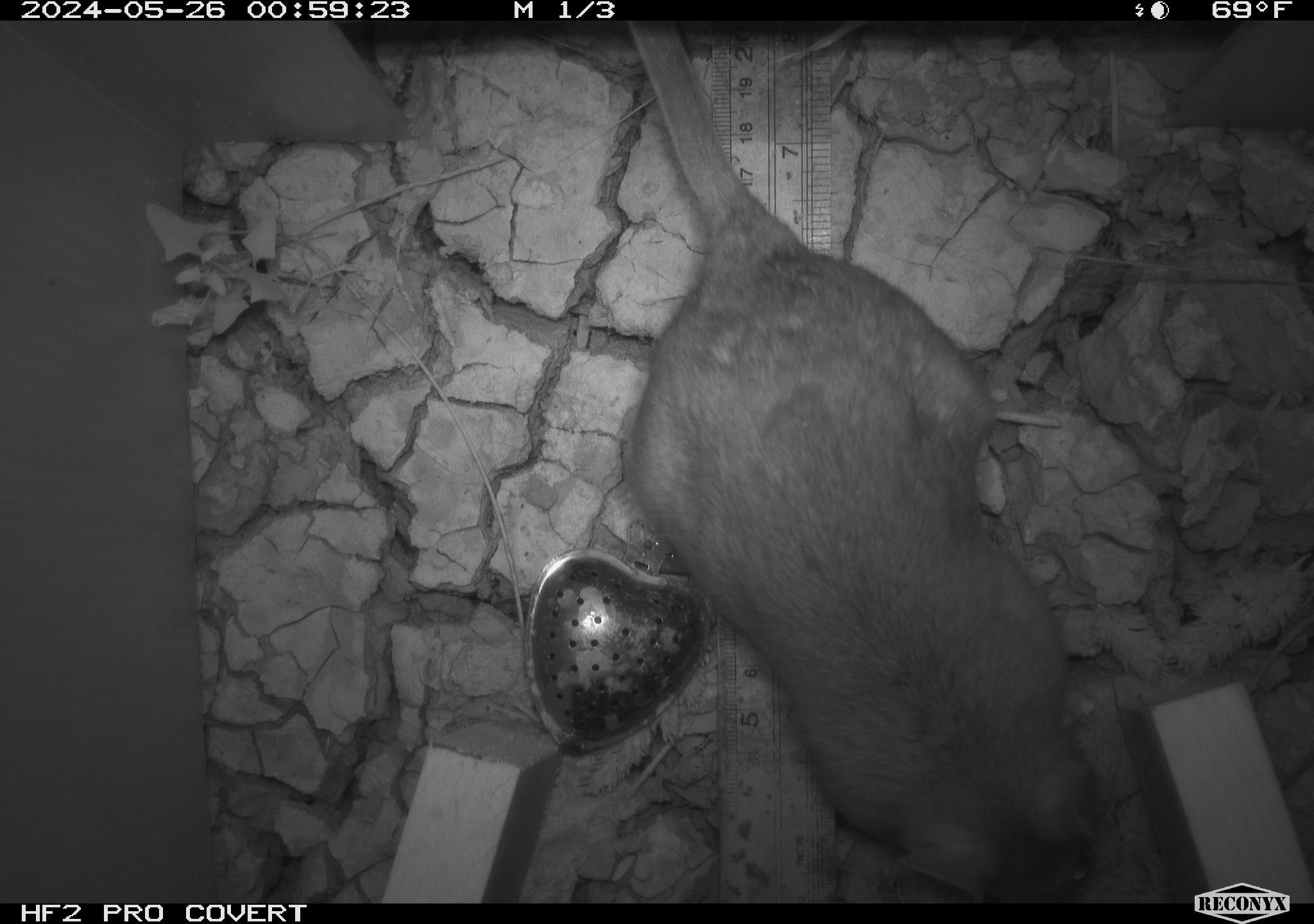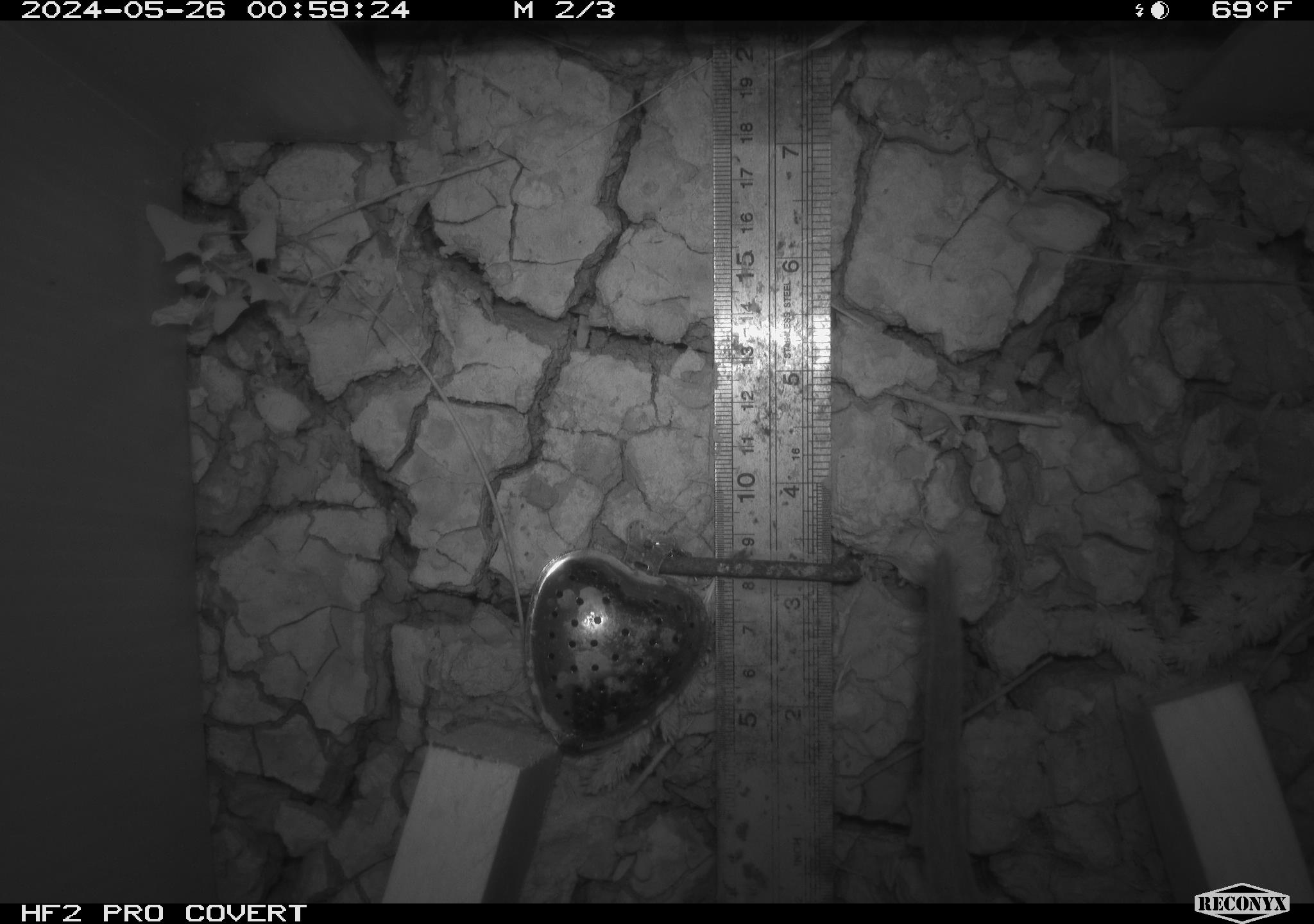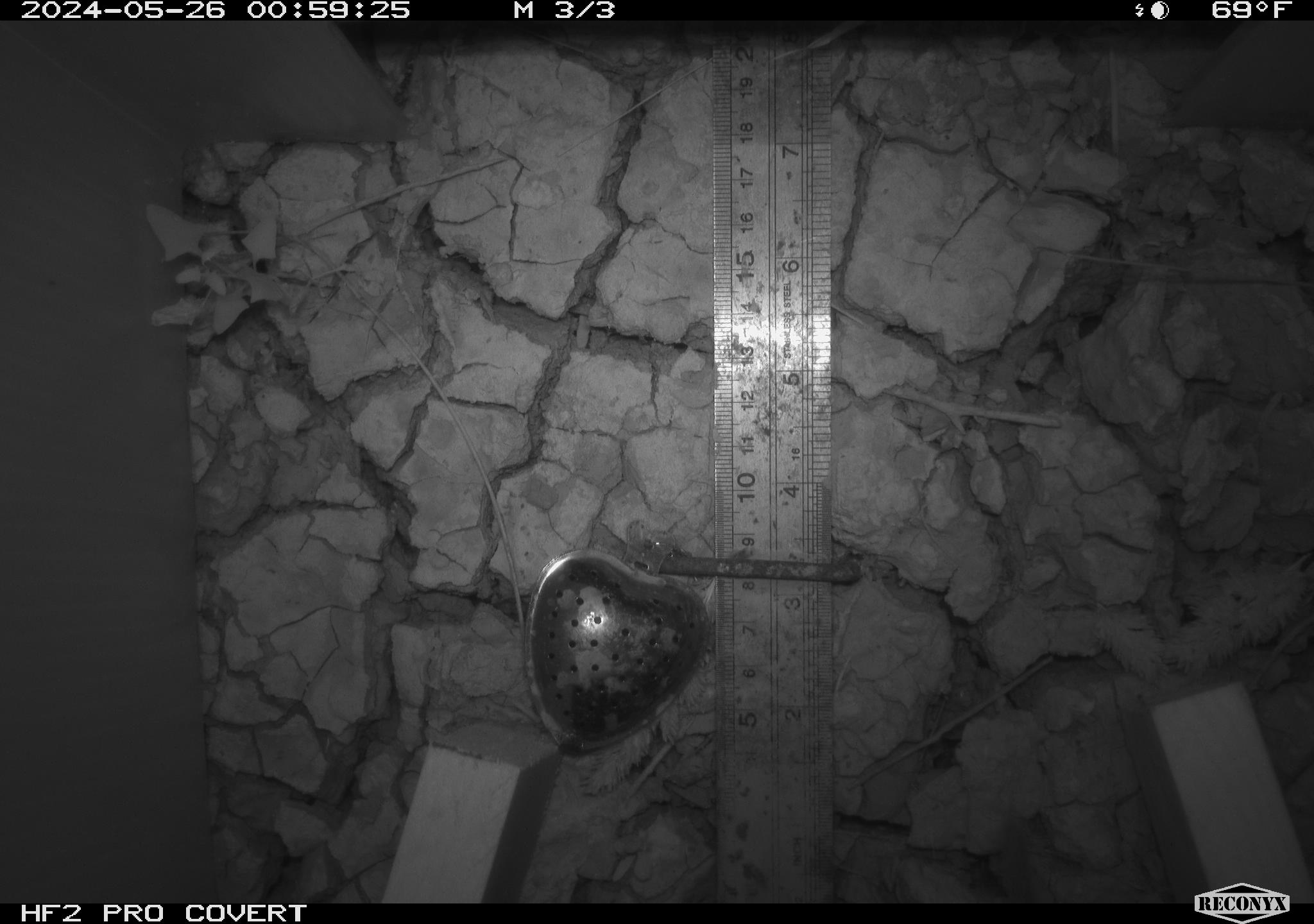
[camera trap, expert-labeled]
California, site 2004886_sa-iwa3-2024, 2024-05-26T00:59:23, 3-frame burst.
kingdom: Animalia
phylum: Chordata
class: Mammalia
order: Rodentia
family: Cricetidae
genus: Neotoma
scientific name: Neotoma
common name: pack rat or woodrat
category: neotoma species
Neotoma species (pack rat or woodrat) (Neotoma).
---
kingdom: Animalia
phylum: Chordata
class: Mammalia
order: Rodentia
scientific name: Rodentia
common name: rodent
Rodent (Rodentia).